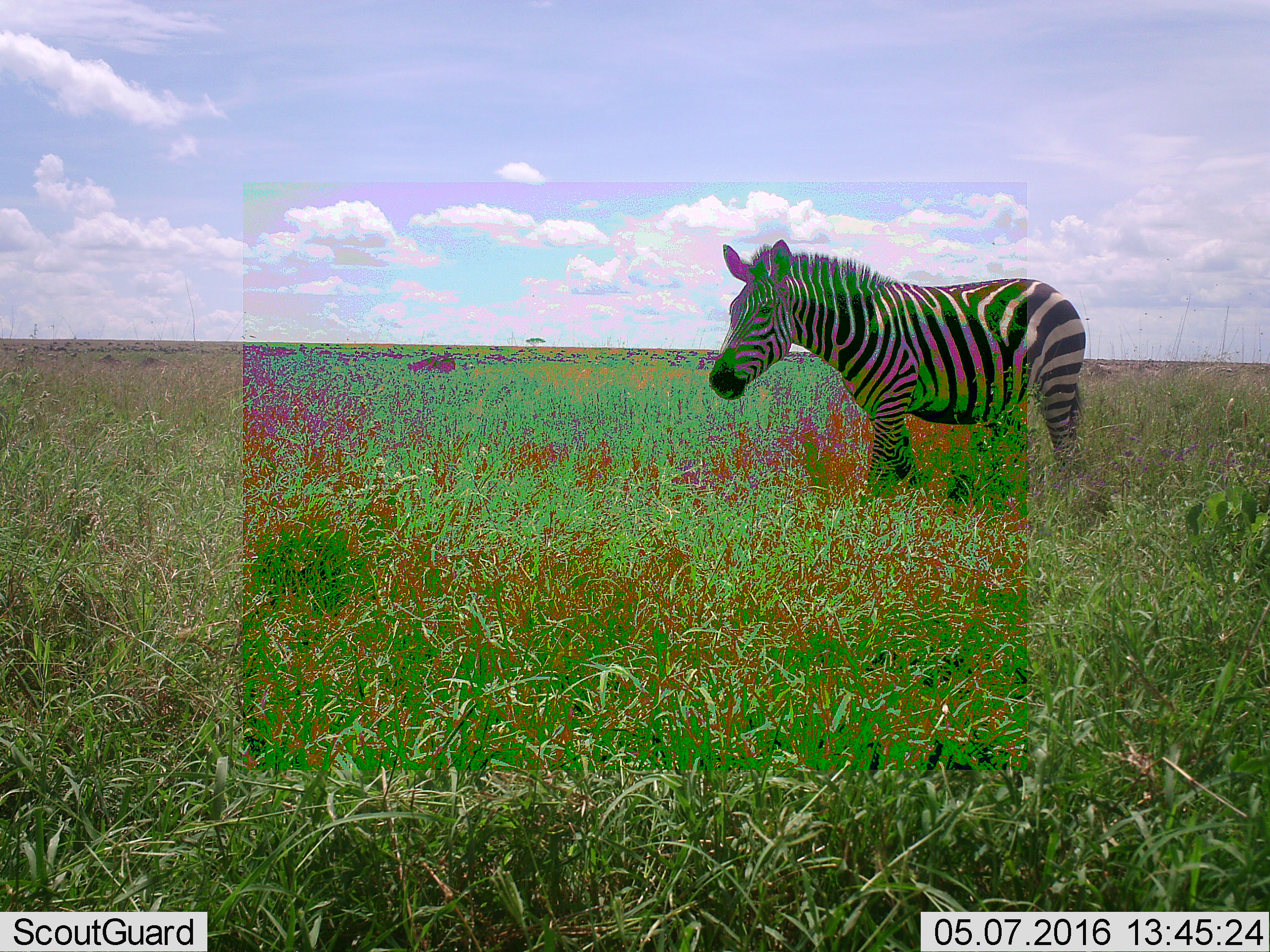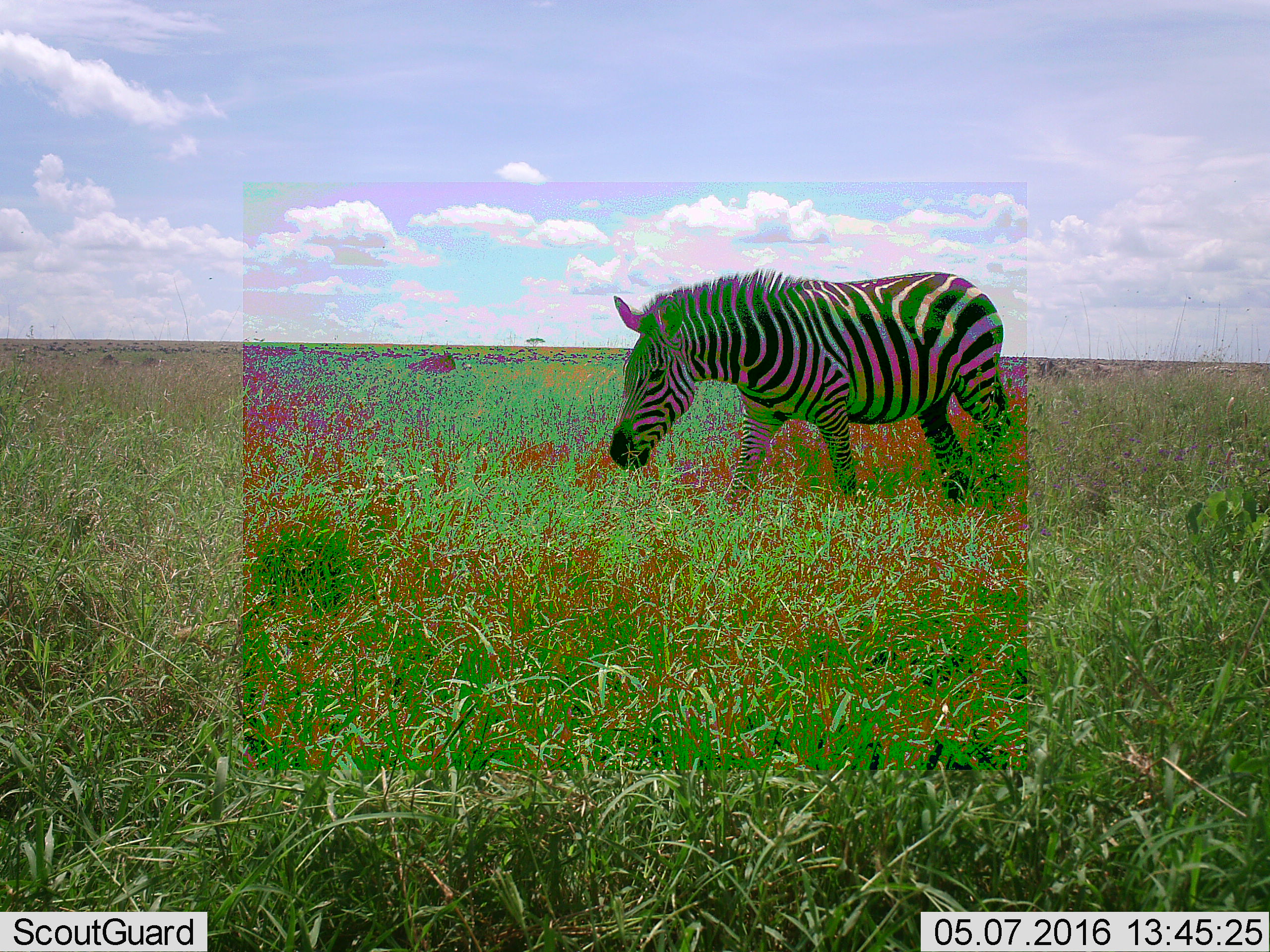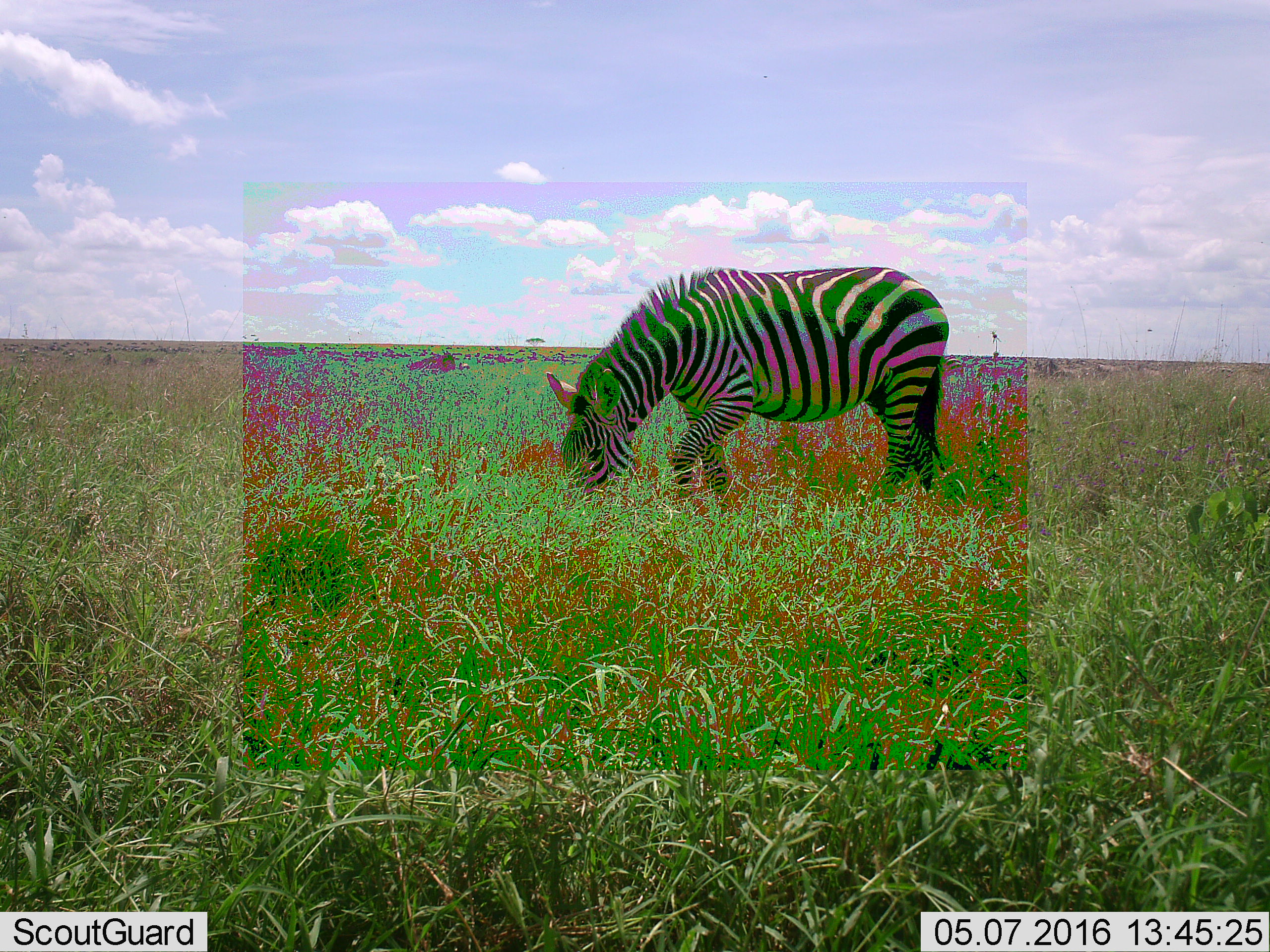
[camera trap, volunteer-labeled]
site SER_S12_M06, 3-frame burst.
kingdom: Animalia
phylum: Chordata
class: Mammalia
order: Perissodactyla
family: Equidae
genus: Equus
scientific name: Equus quagga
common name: plains zebra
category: zebraplains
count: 1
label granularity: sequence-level